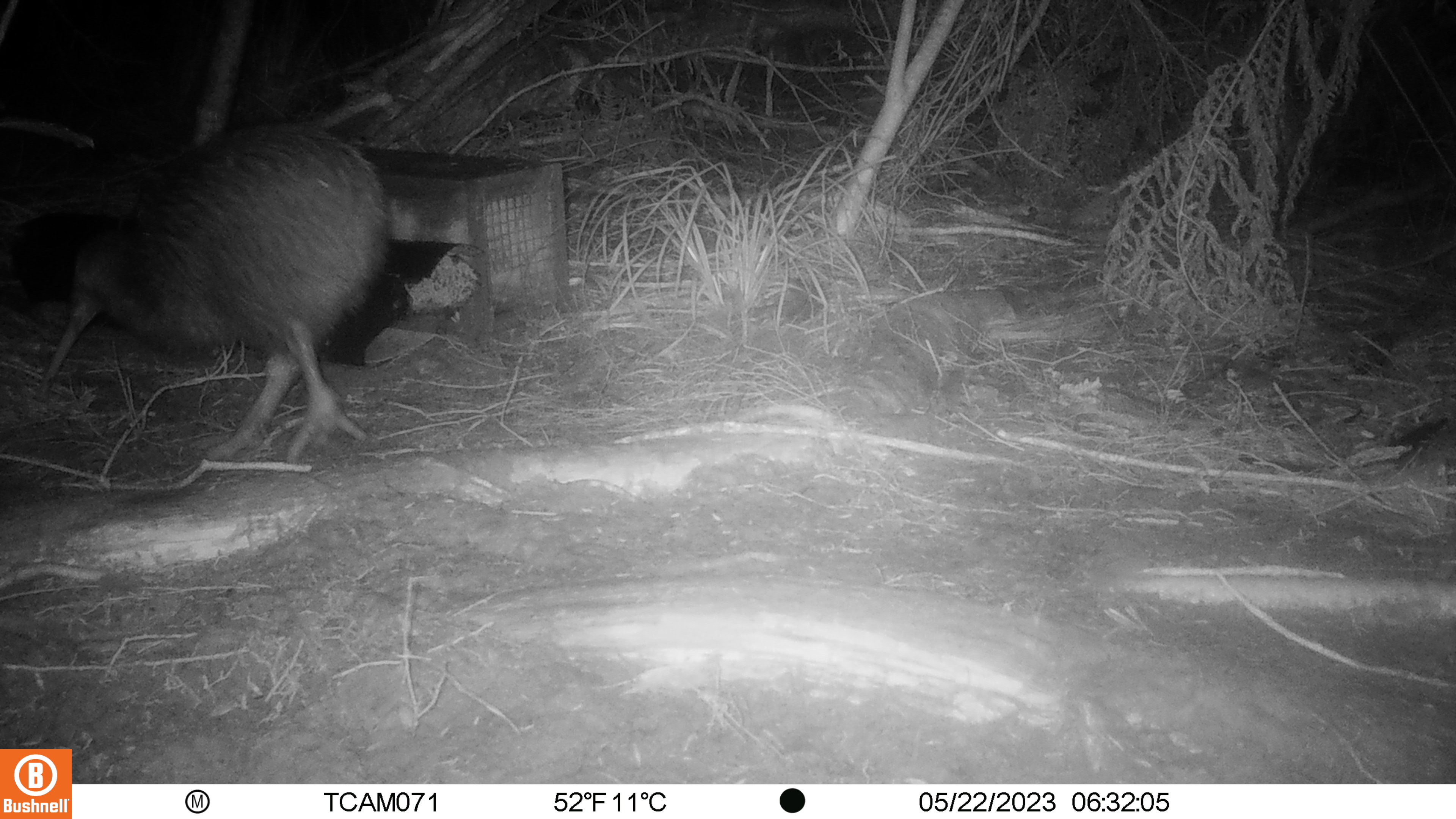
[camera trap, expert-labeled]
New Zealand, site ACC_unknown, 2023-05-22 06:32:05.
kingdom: Animalia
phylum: Chordata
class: Aves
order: Apterygiformes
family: Apterygidae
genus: Apteryx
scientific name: Apteryx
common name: kiwi